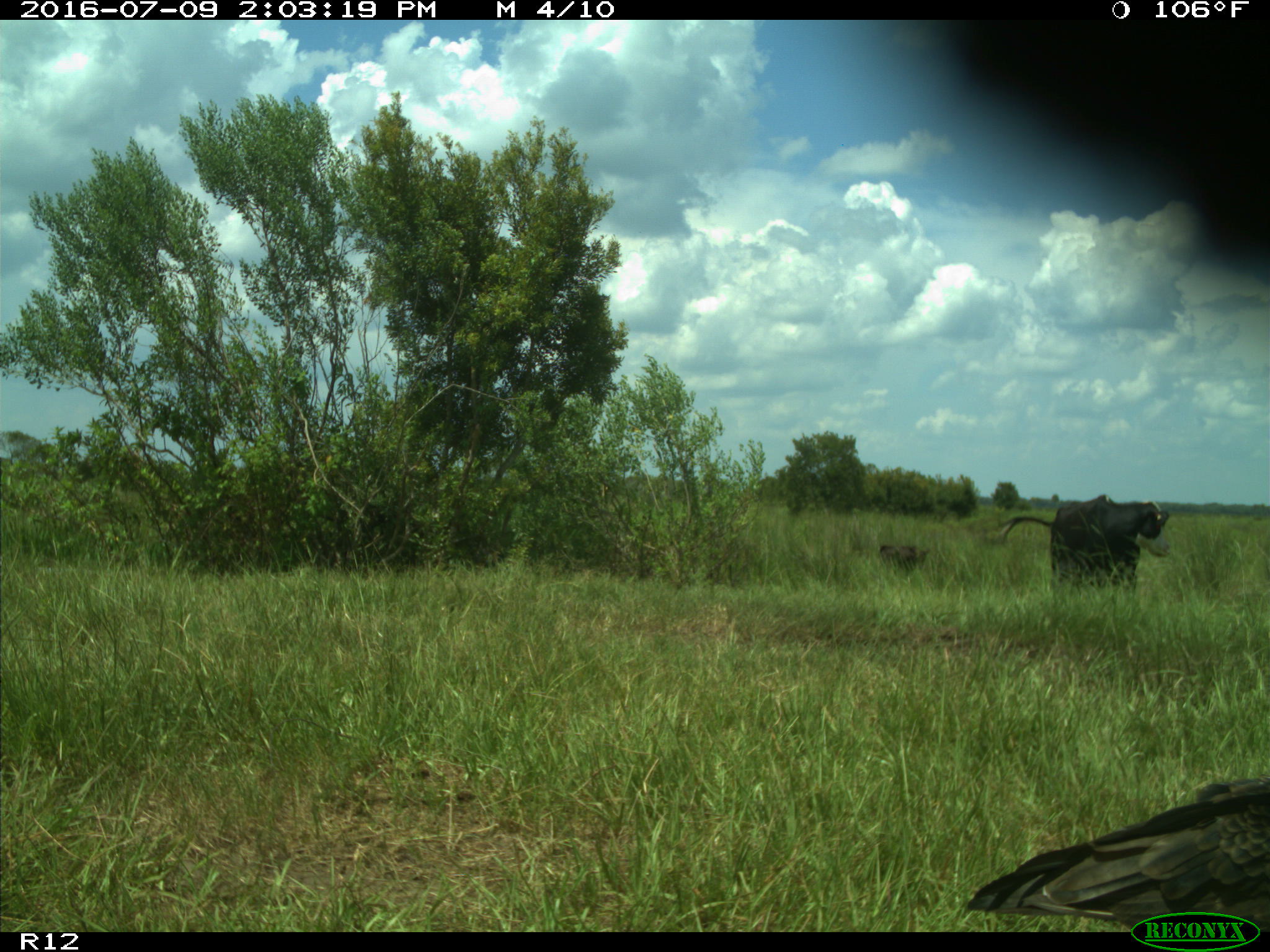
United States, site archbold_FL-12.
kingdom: Animalia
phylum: Chordata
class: Mammalia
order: Artiodactyla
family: Bovidae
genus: Bos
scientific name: Bos taurus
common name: domestic cow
Bos taurus (domestic cow).